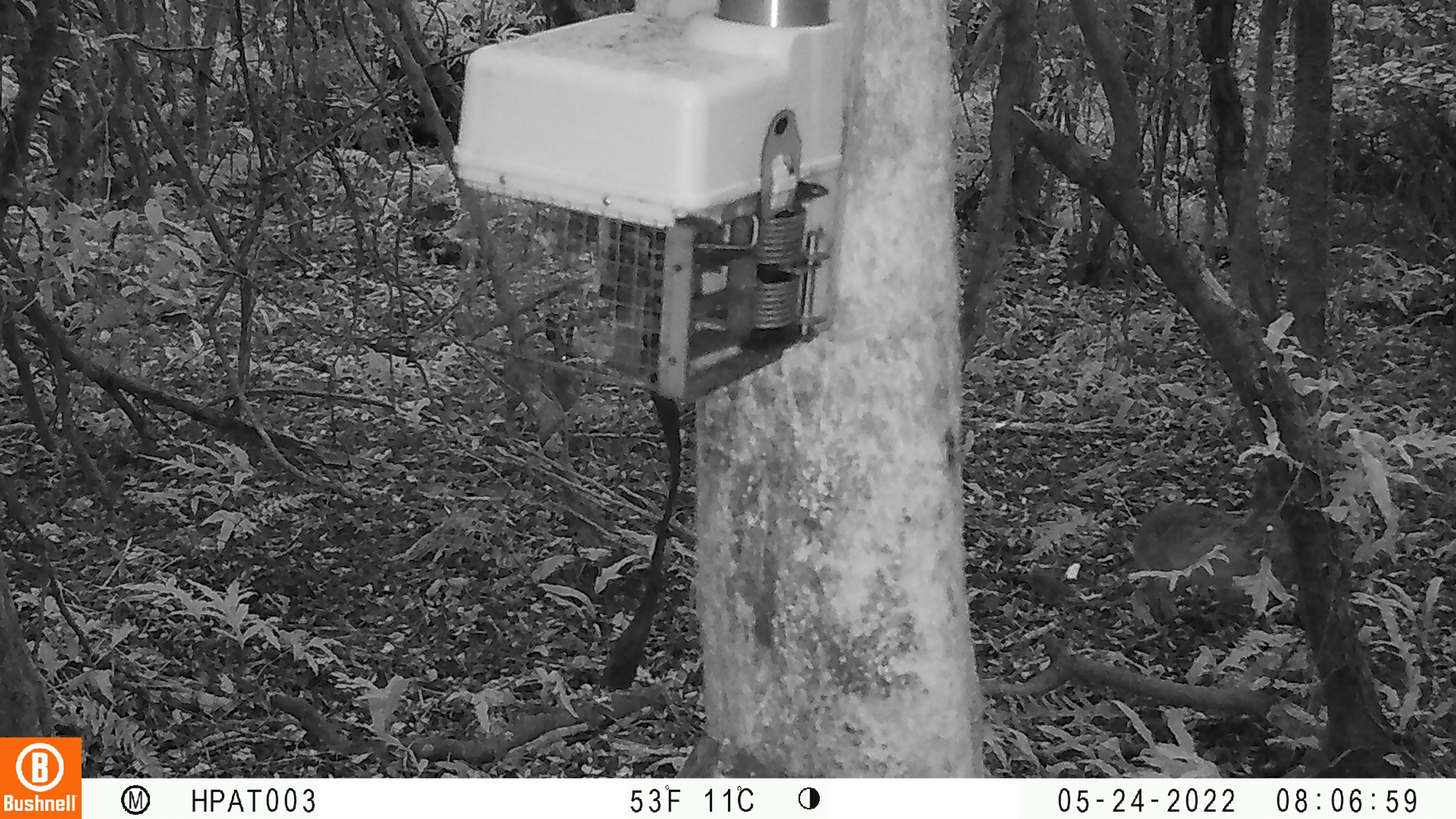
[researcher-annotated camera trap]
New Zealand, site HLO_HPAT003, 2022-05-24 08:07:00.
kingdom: Animalia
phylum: Chordata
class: Mammalia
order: Lagomorpha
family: Leporidae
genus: Lepus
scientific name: Lepus europaeus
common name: brown hare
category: hare